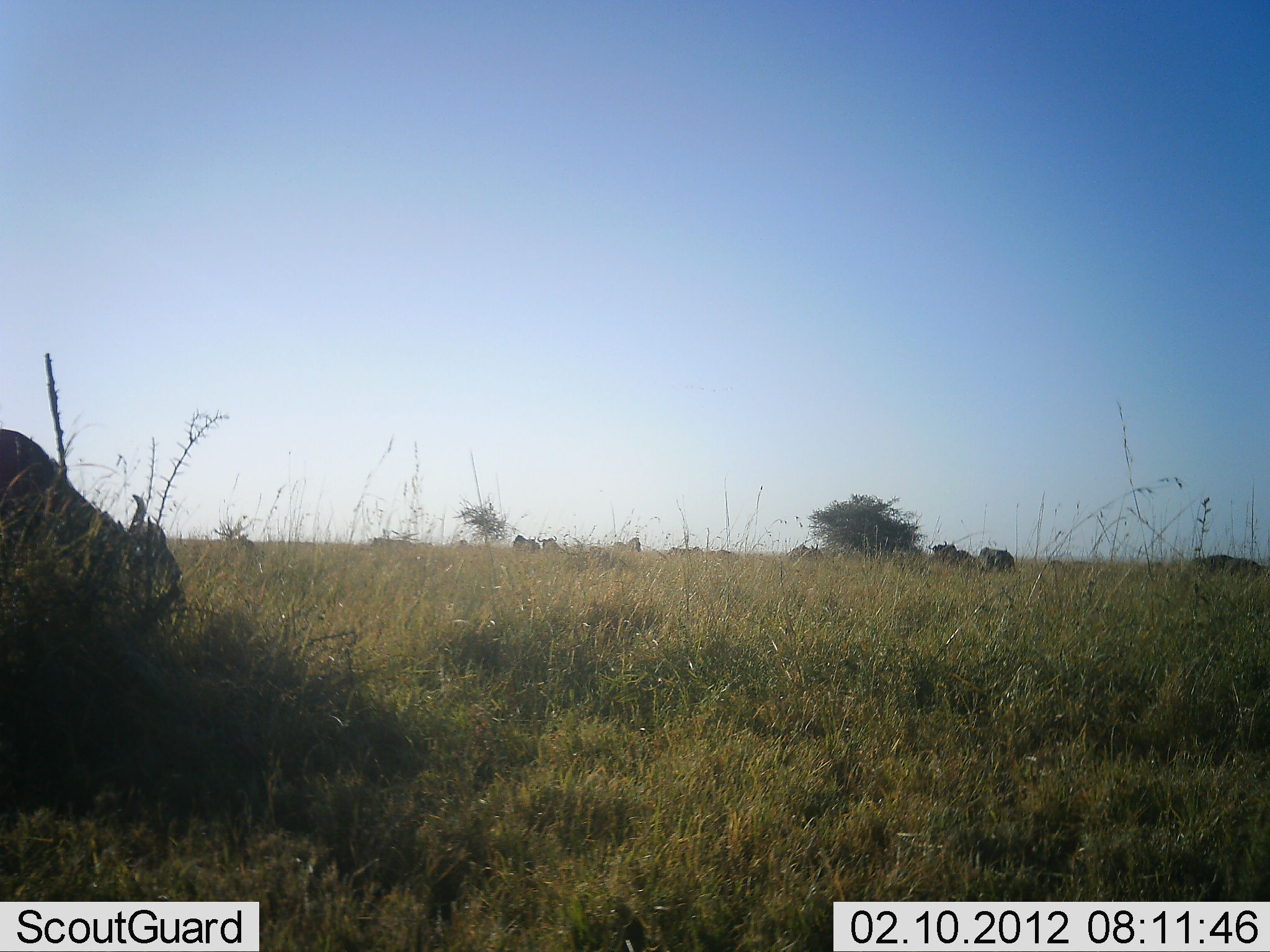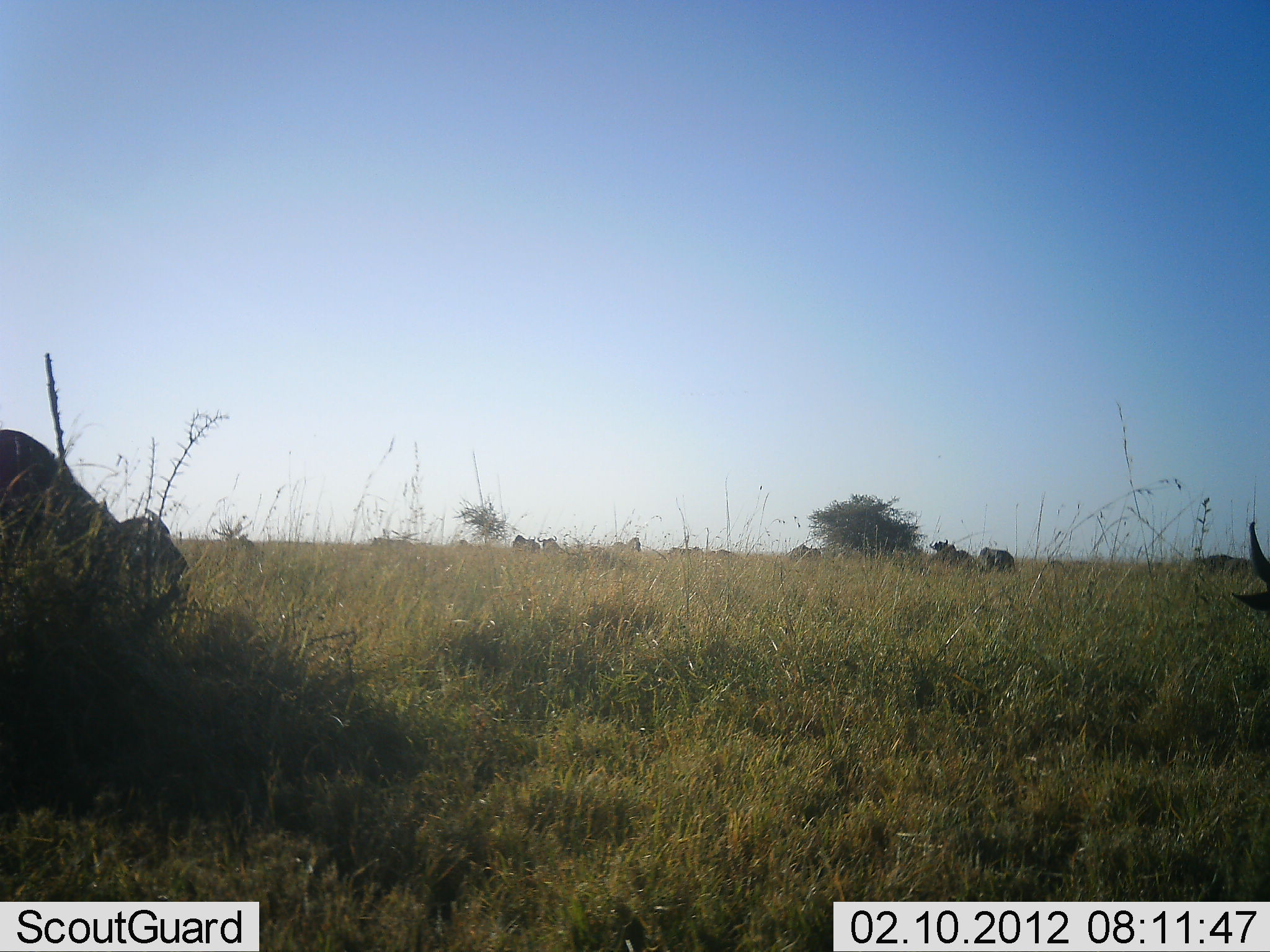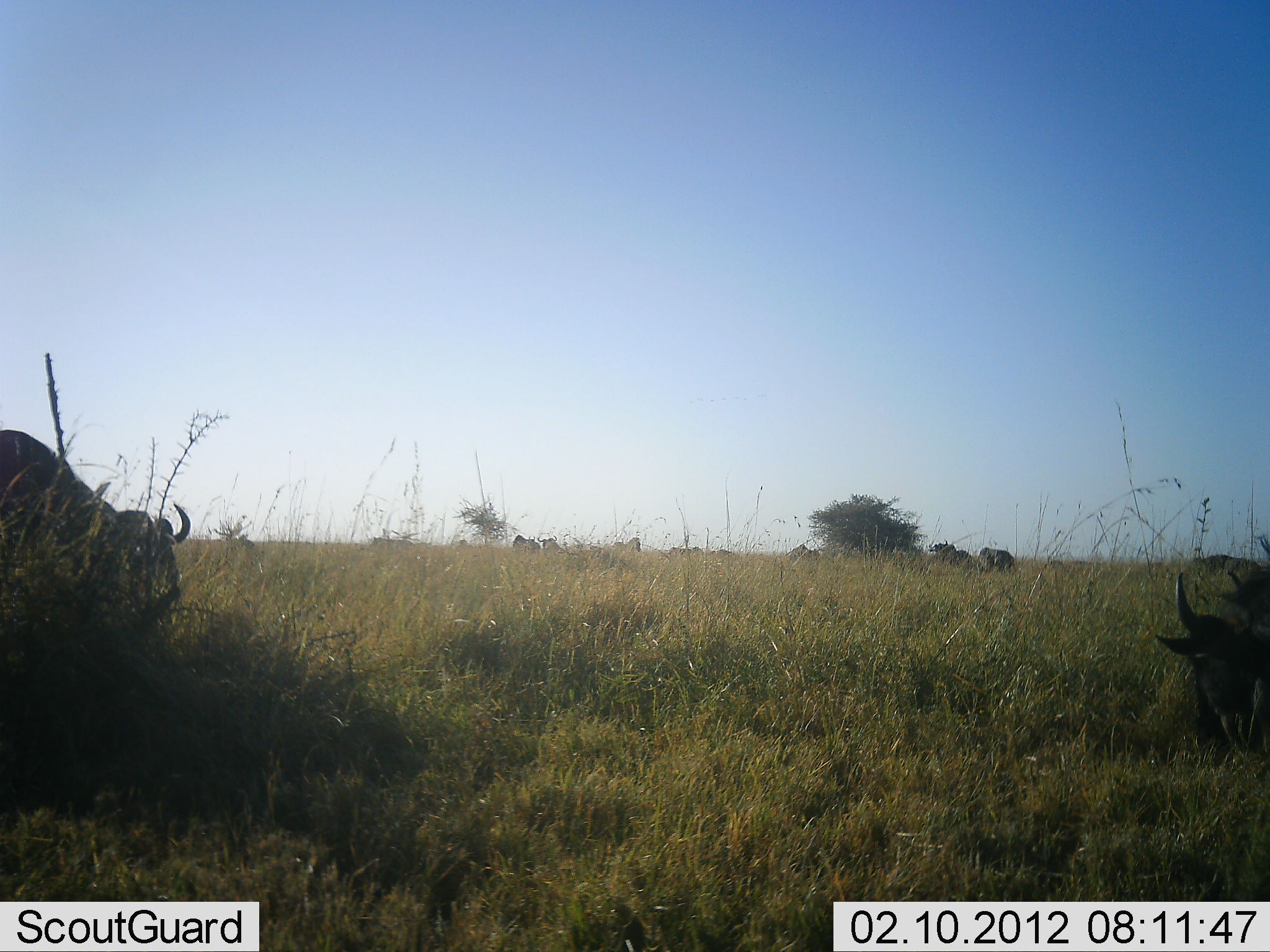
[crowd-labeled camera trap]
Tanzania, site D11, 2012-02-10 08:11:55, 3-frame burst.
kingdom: Animalia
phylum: Chordata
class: Mammalia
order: Artiodactyla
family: Bovidae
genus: Connochaetes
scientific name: Connochaetes taurinus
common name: blue wildebeest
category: wildebeest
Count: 9.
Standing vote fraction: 31%.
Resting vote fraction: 6%.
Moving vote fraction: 25%.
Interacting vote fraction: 0%.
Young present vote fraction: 0%.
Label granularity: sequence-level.